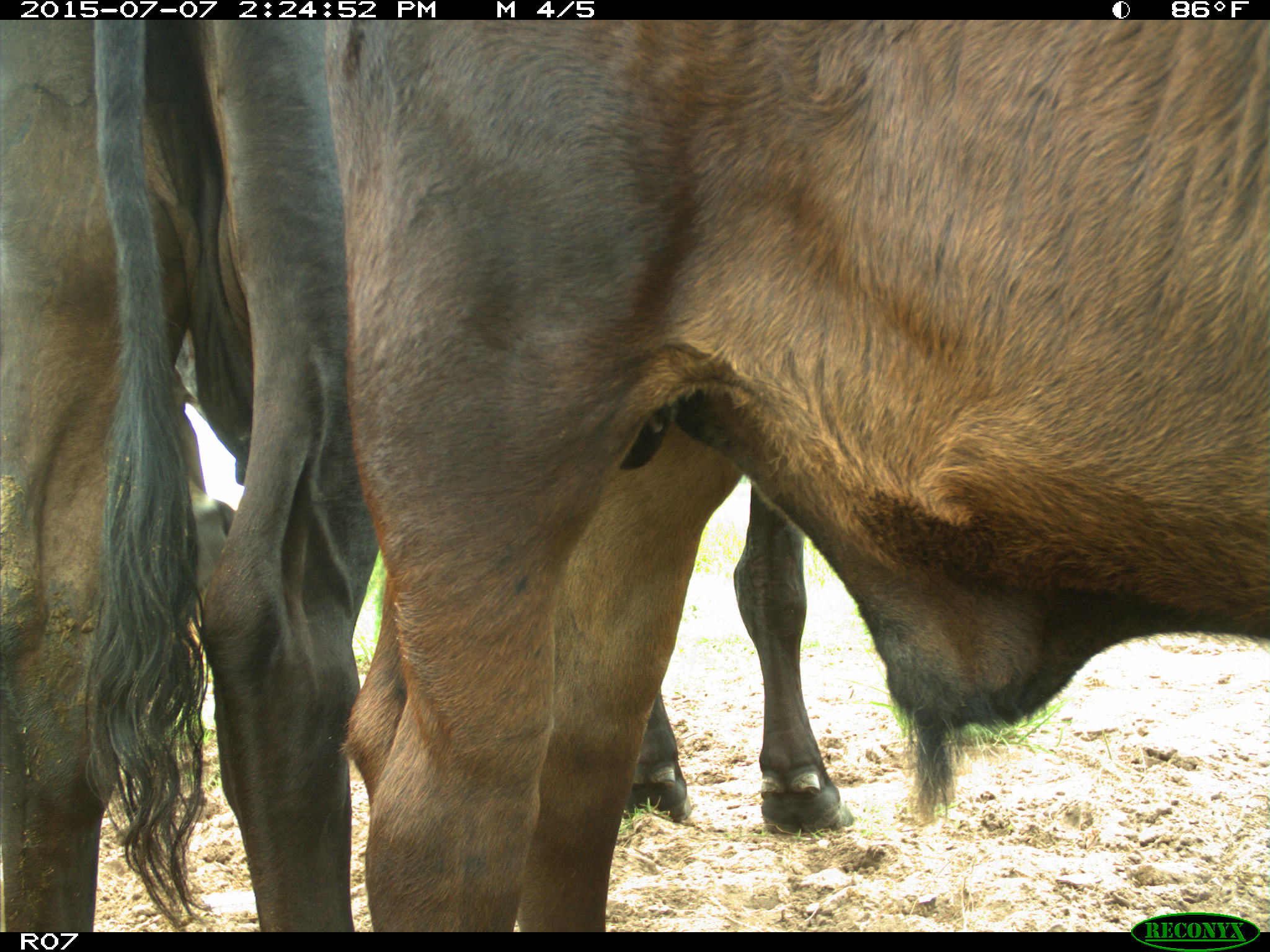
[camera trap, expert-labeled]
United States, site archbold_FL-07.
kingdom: Animalia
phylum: Chordata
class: Mammalia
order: Artiodactyla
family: Bovidae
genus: Bos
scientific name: Bos taurus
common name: domestic cow